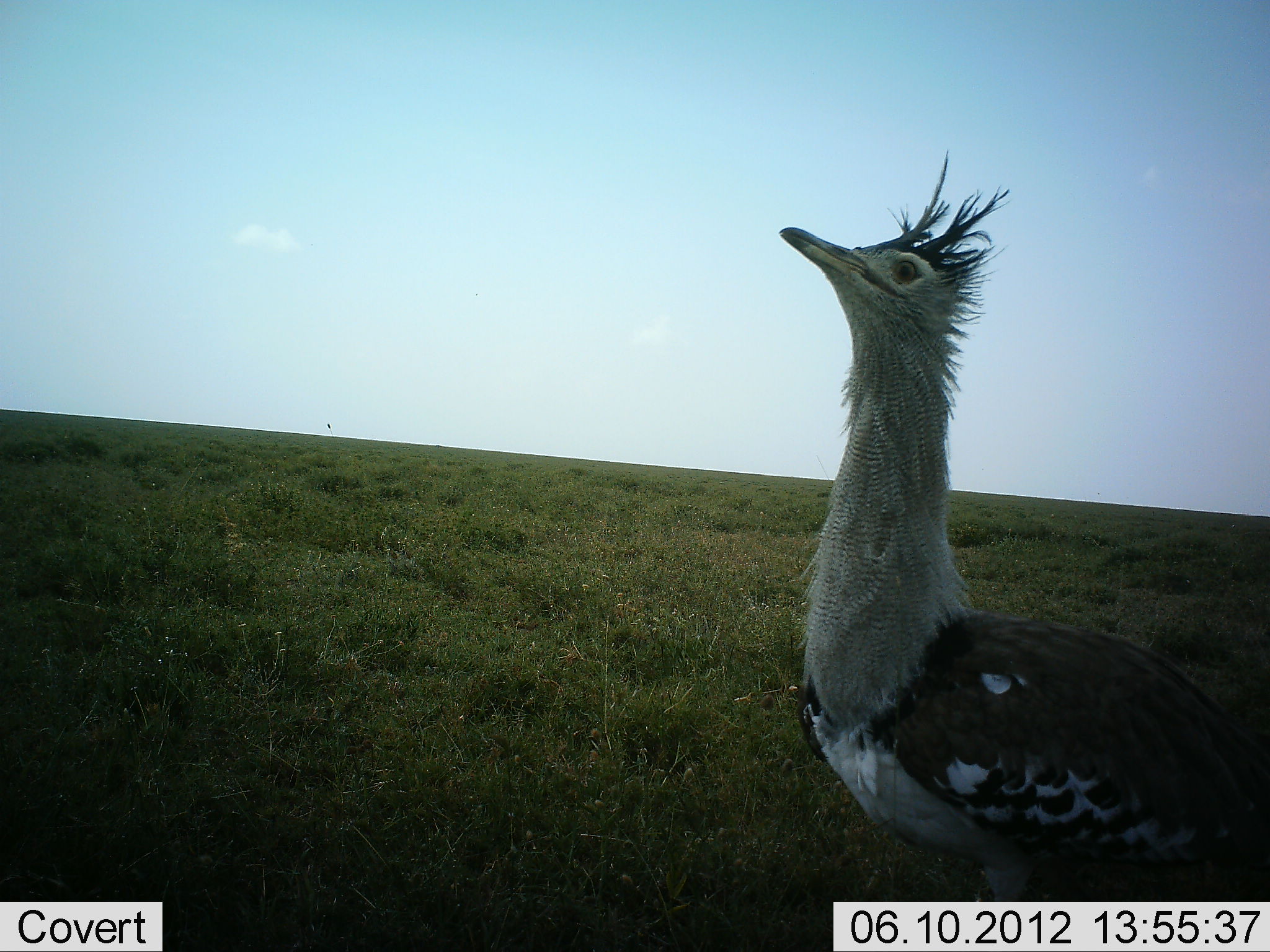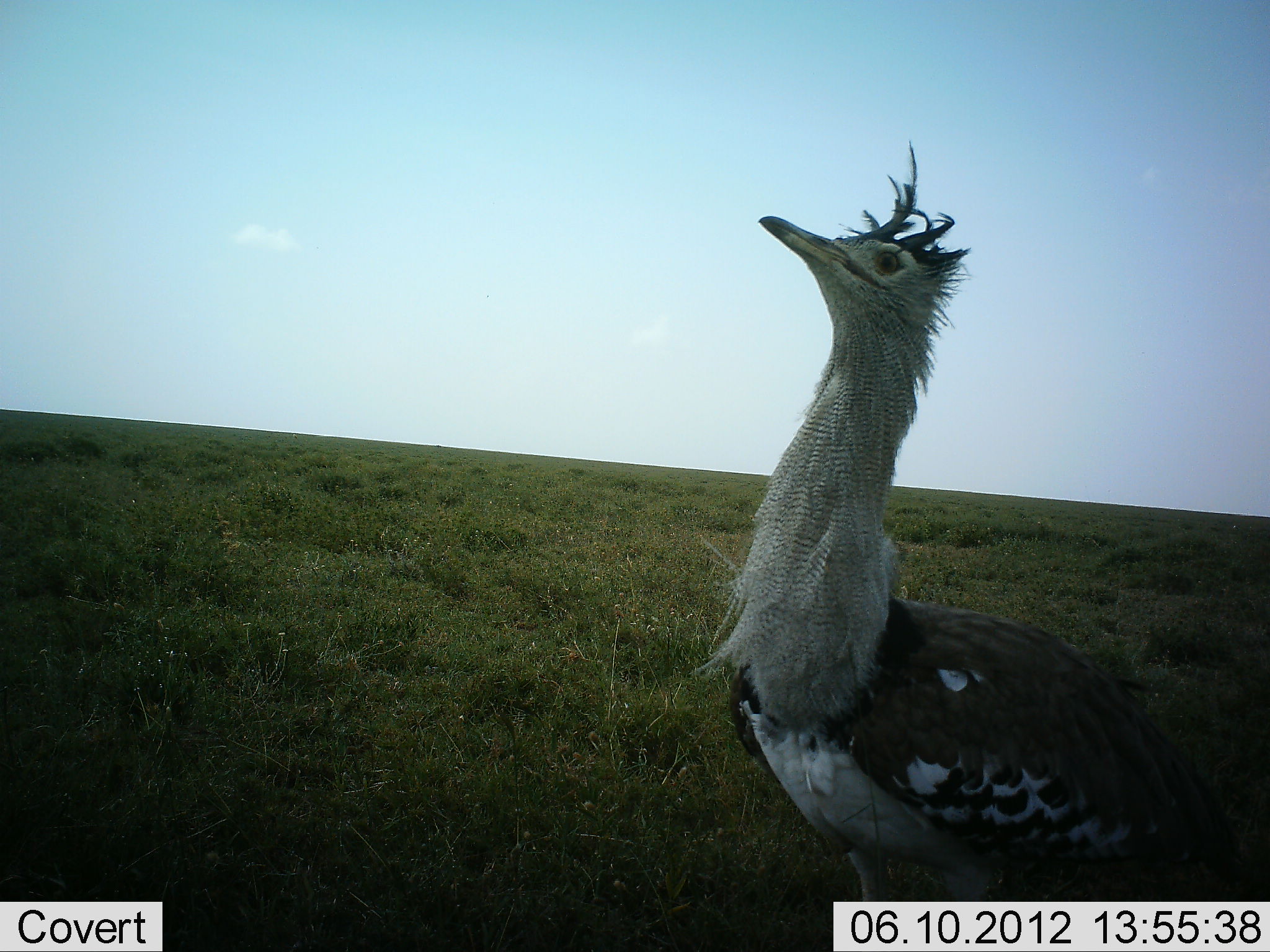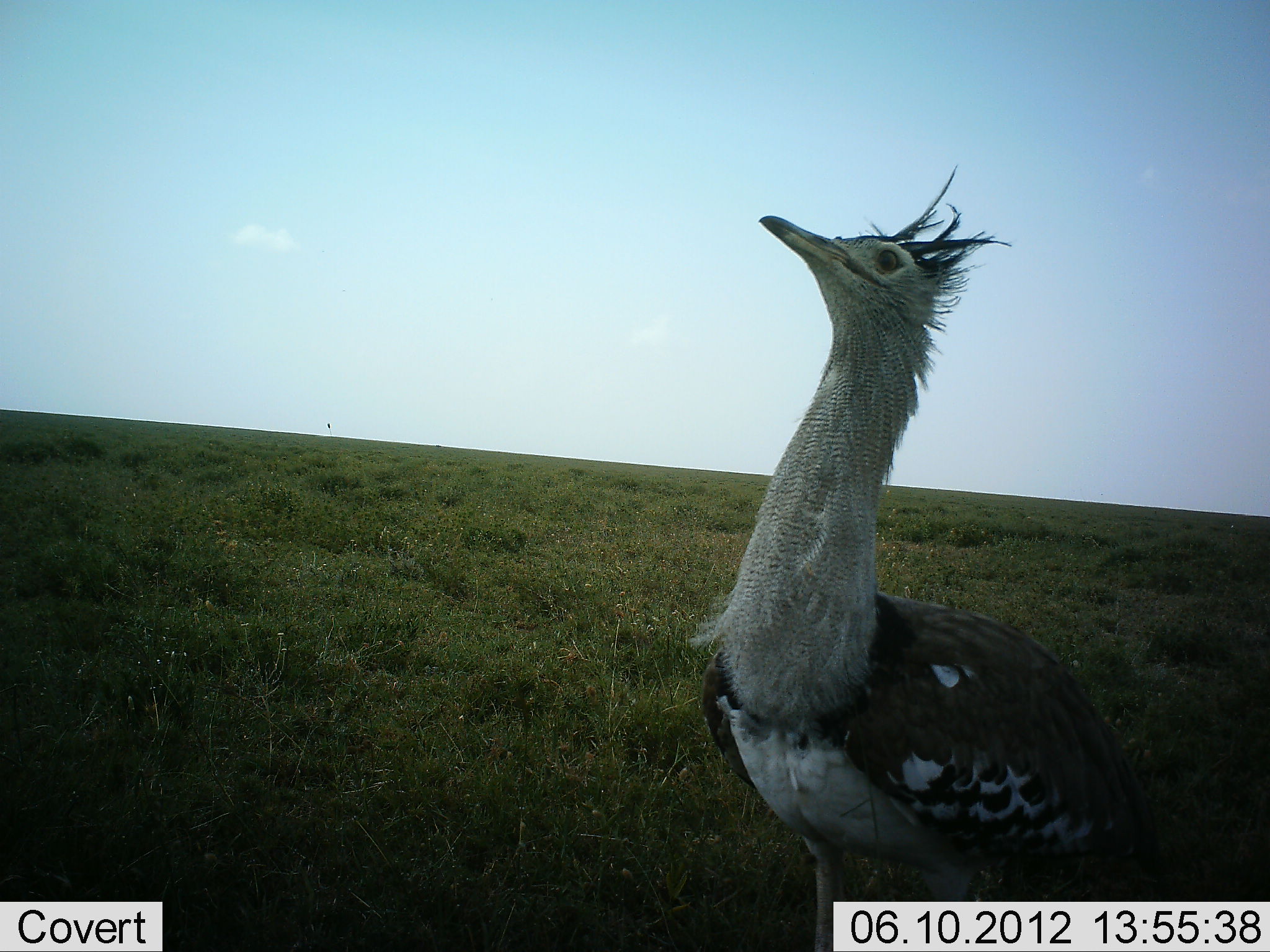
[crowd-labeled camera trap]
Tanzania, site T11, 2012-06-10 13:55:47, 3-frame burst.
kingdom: Animalia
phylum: Chordata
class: Aves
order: Otidiformes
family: Otididae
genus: Ardeotis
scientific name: Ardeotis kori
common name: kori bustard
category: koribustard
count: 1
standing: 80%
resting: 0%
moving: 20%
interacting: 10%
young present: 0%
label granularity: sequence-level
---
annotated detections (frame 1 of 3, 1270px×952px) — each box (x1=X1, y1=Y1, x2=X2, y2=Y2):
animal: (x1=777, y1=150, x2=1270, y2=902)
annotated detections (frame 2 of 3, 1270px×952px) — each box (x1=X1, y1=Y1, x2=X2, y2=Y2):
animal: (x1=692, y1=134, x2=1270, y2=902)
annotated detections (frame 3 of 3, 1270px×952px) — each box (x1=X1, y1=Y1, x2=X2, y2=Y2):
animal: (x1=684, y1=164, x2=1270, y2=902)